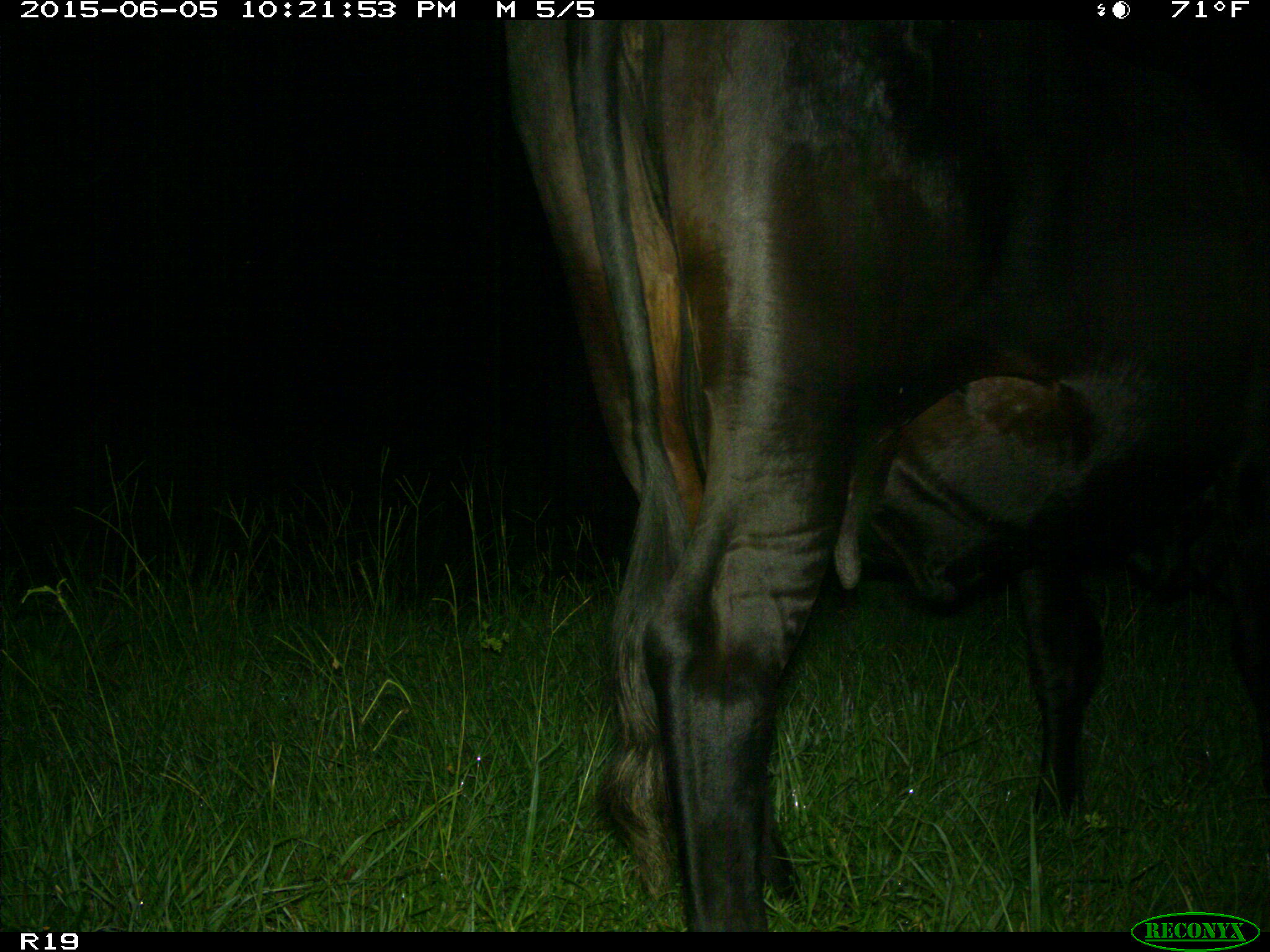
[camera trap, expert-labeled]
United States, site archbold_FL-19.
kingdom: Animalia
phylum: Chordata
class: Mammalia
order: Artiodactyla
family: Bovidae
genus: Bos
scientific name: Bos taurus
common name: domestic cow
Bos taurus (domestic cow).